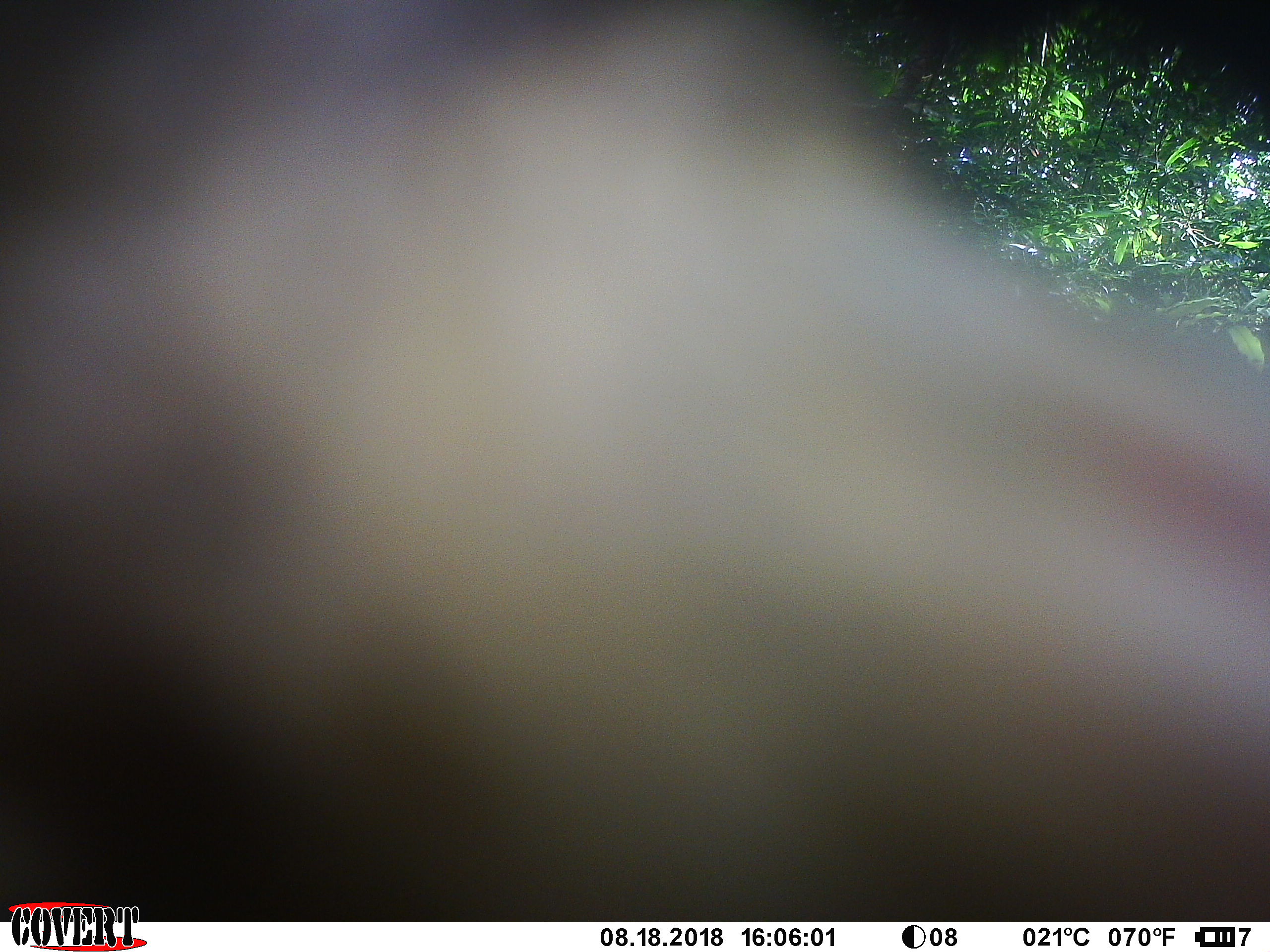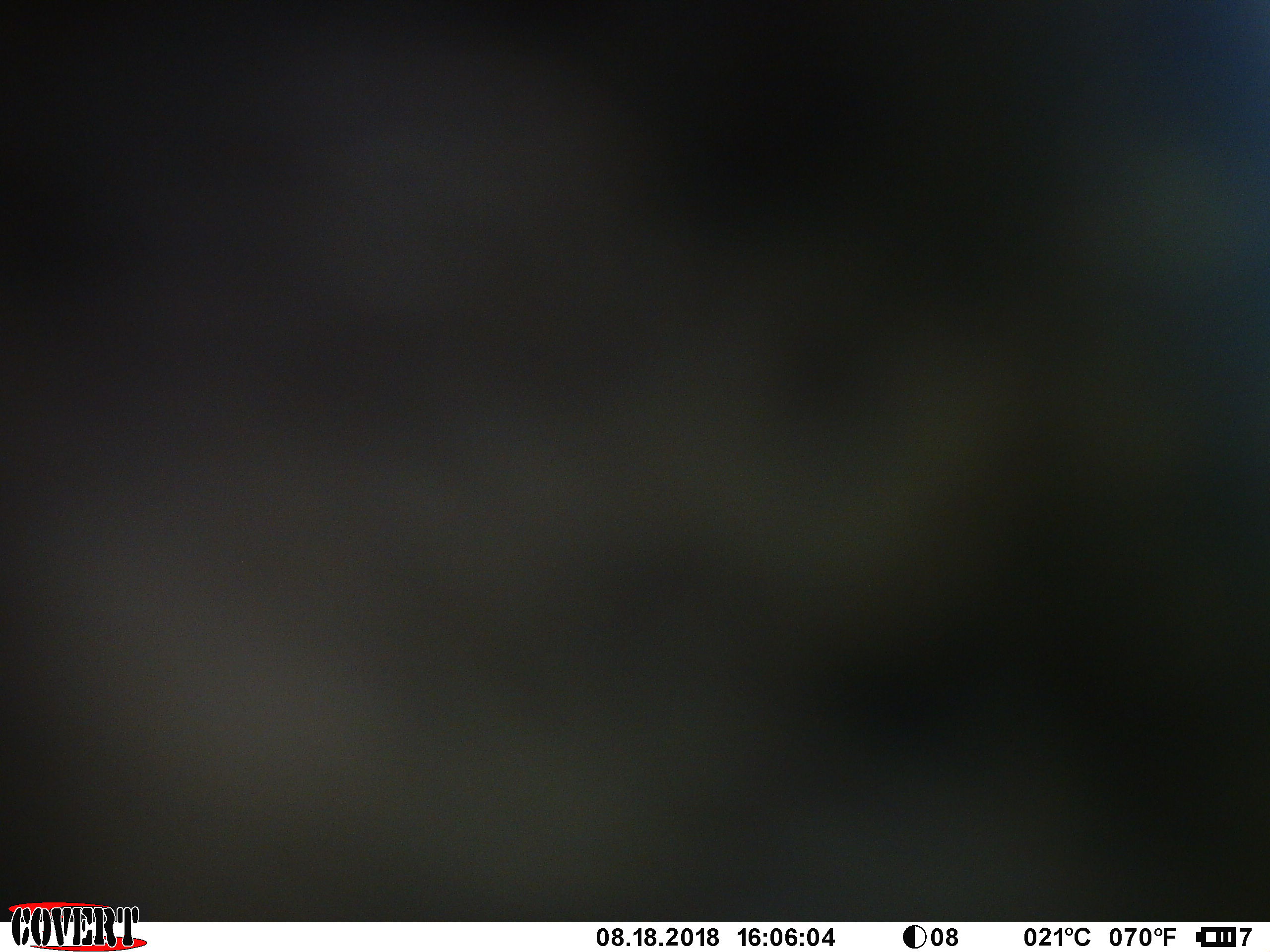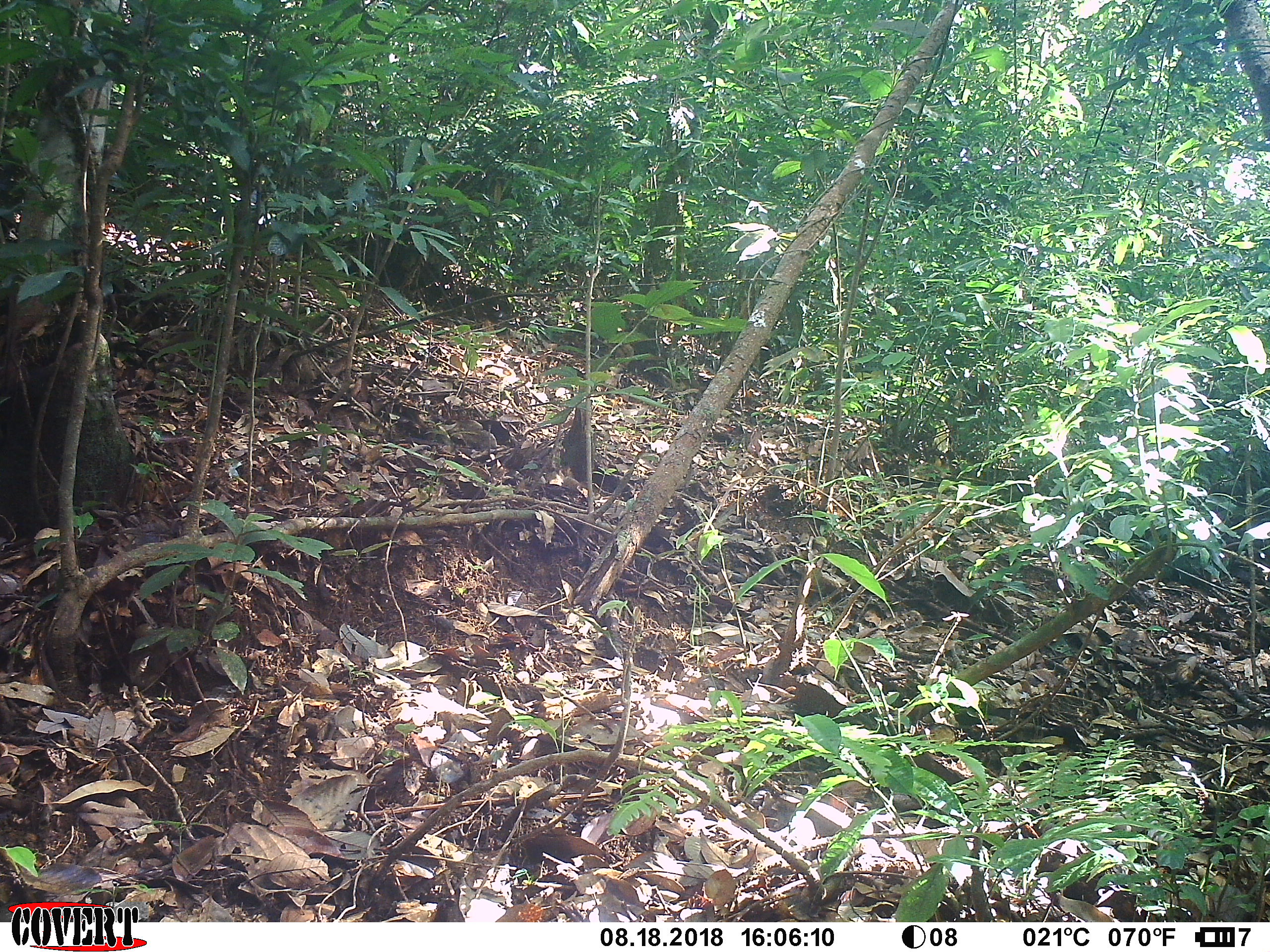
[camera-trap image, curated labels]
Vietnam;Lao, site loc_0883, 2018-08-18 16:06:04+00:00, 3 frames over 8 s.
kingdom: Animalia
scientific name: Animalia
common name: animal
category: unidentified animal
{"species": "unidentified animal (animal) (Animalia)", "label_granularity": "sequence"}